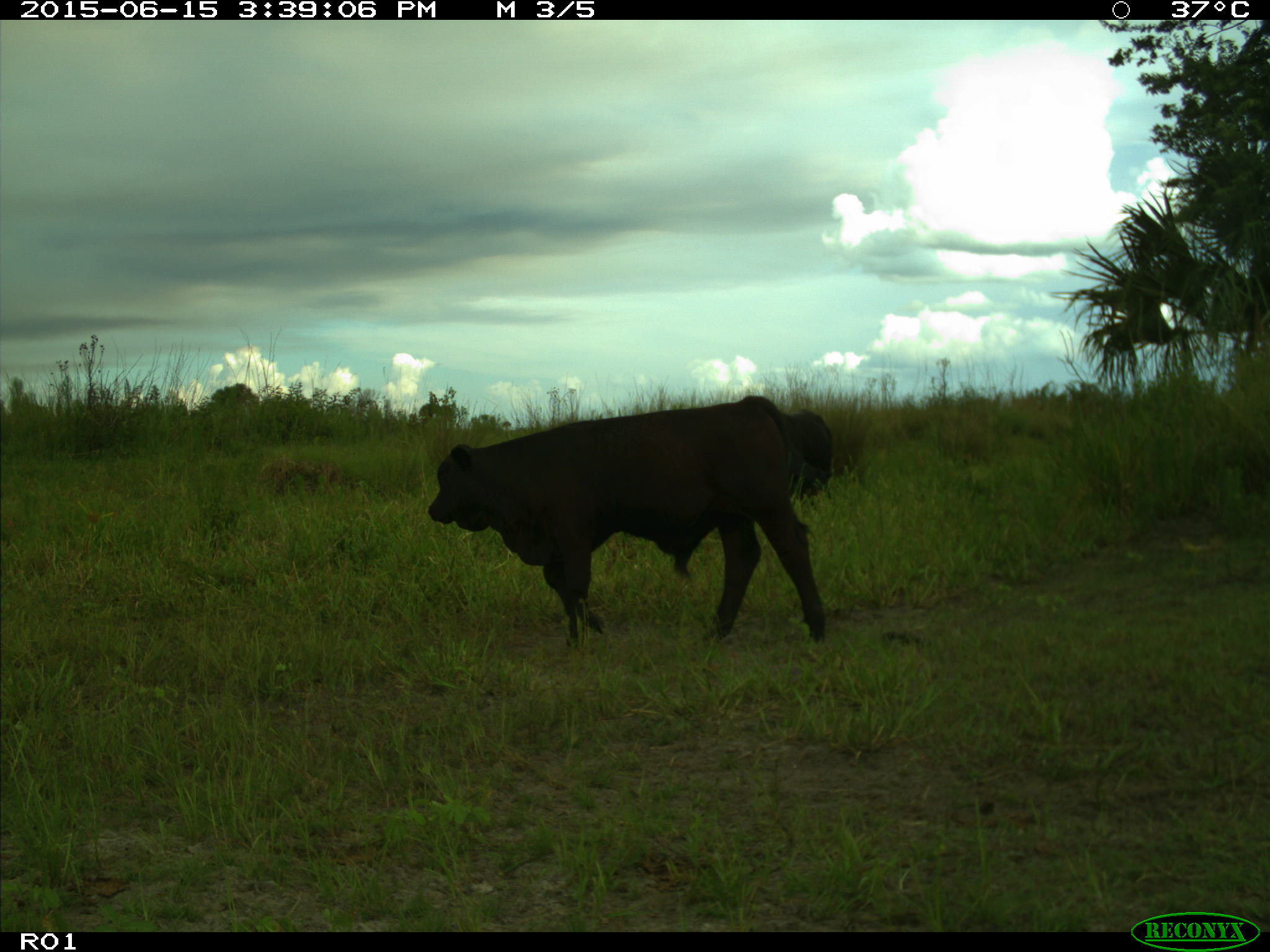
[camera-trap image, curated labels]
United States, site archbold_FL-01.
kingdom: Animalia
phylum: Chordata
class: Mammalia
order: Artiodactyla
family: Bovidae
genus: Bos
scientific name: Bos taurus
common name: domestic cow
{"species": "Bos taurus (domestic cow)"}